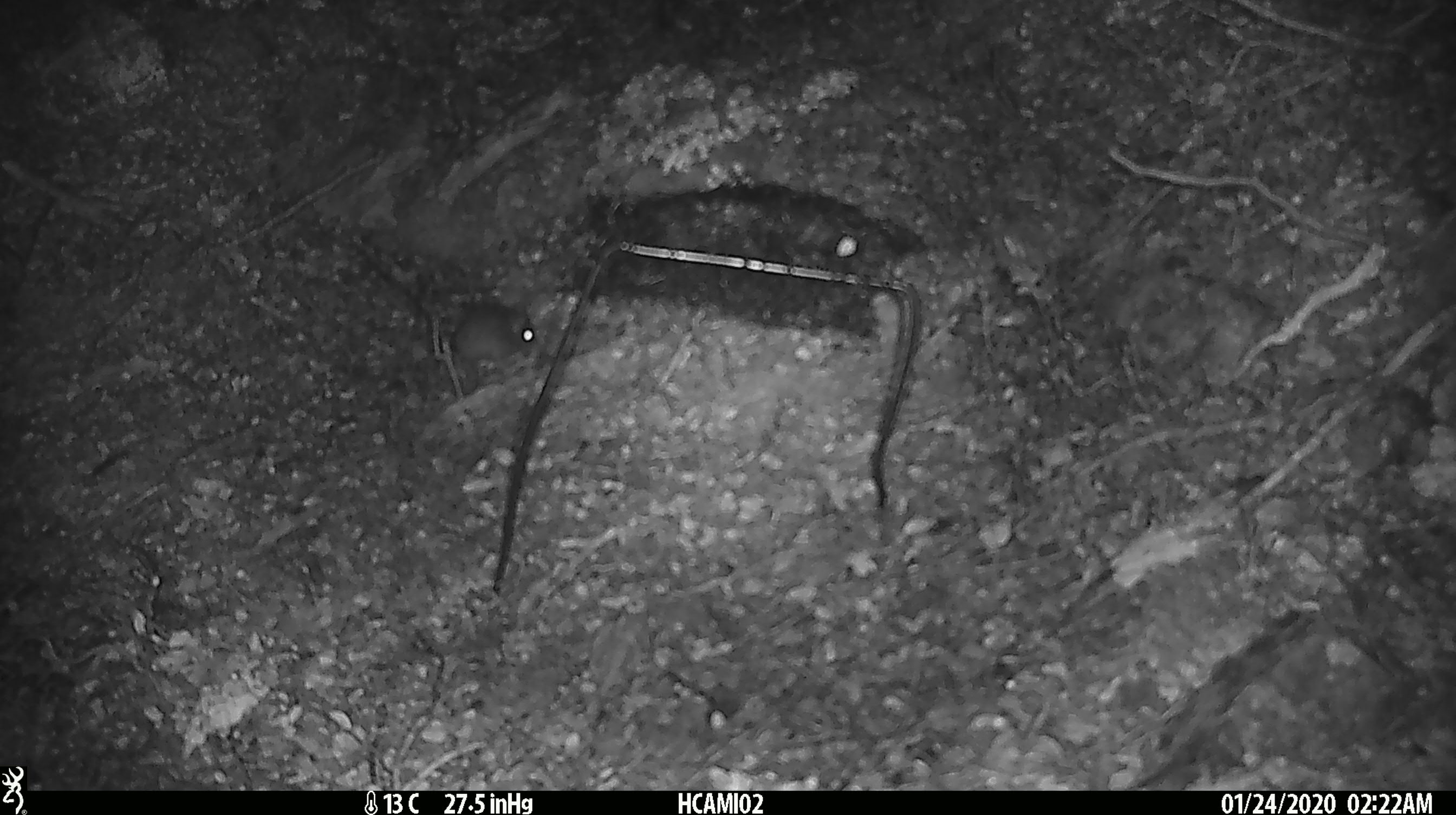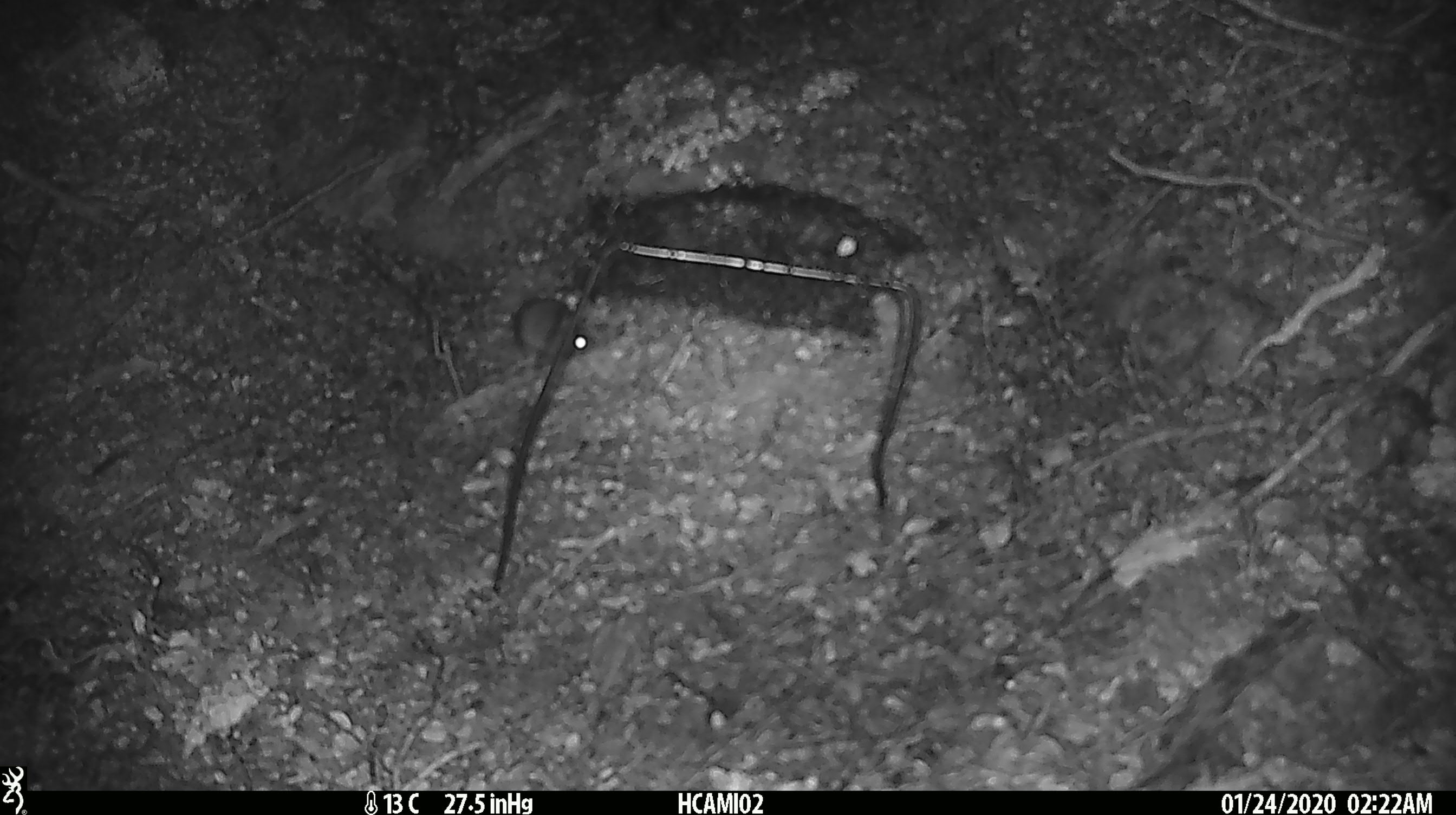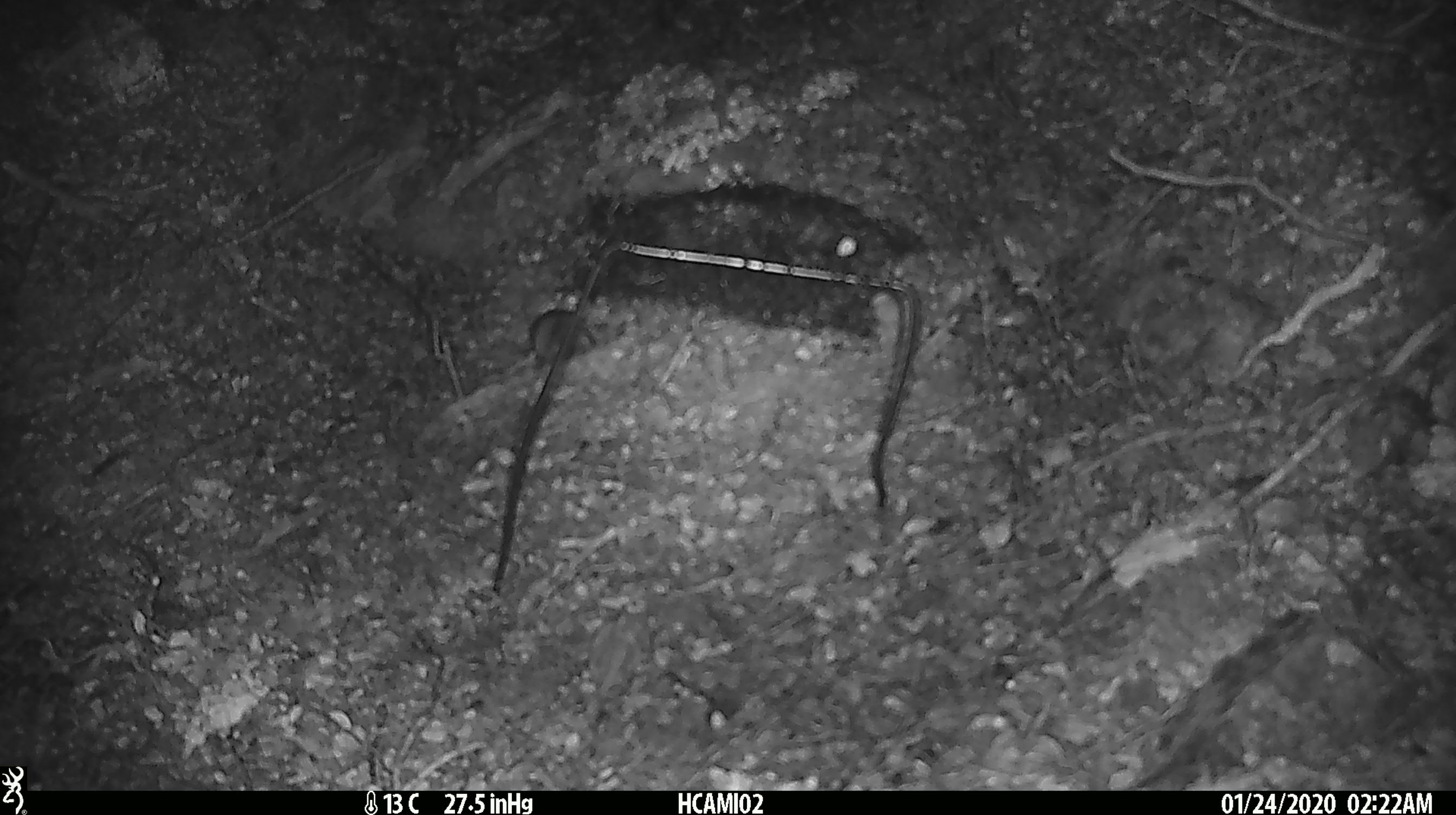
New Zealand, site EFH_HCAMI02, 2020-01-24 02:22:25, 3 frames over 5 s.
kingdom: Animalia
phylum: Chordata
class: Mammalia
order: Rodentia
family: Muridae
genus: Mus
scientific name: Mus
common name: mouse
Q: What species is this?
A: Mouse (Mus).